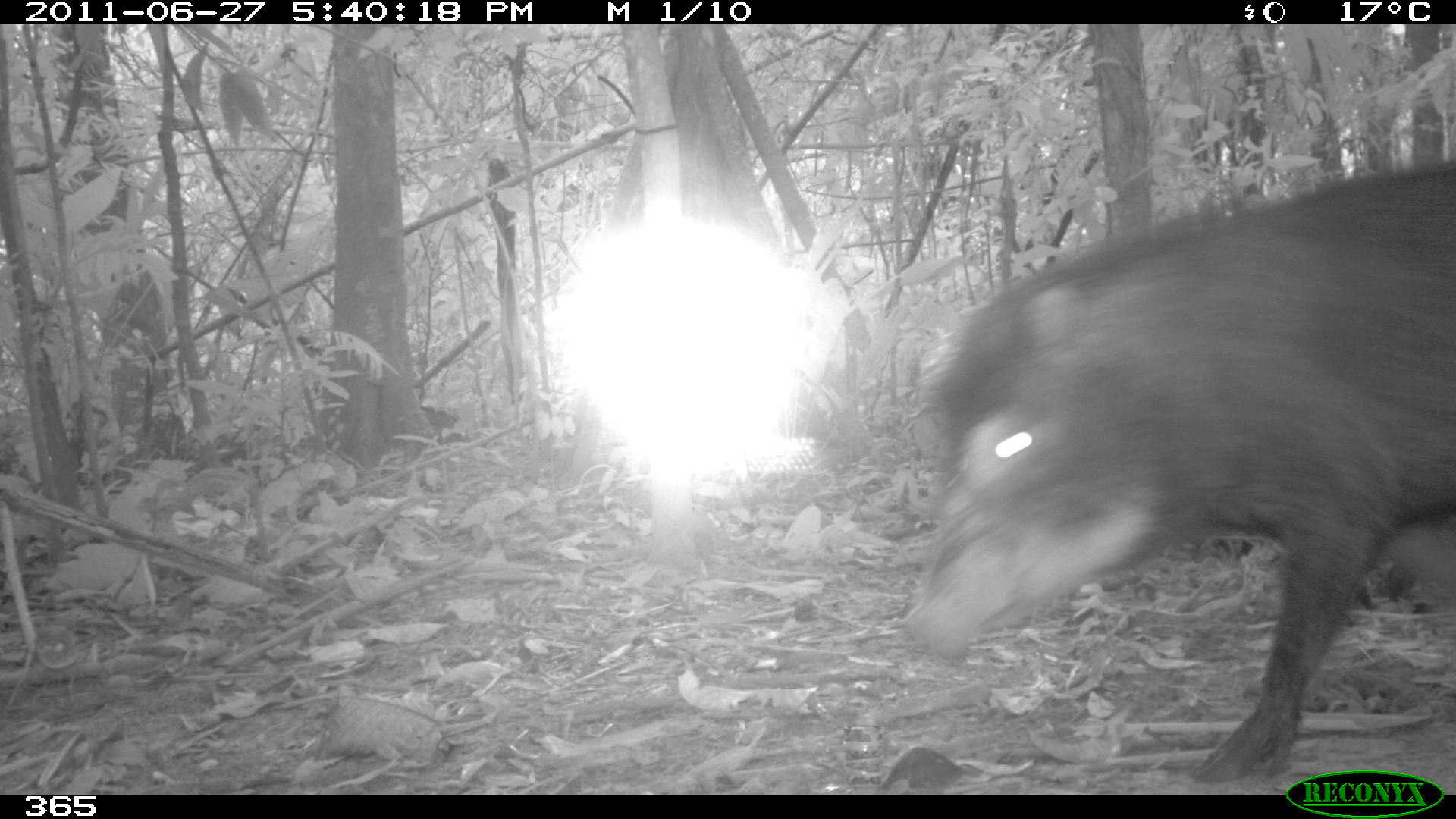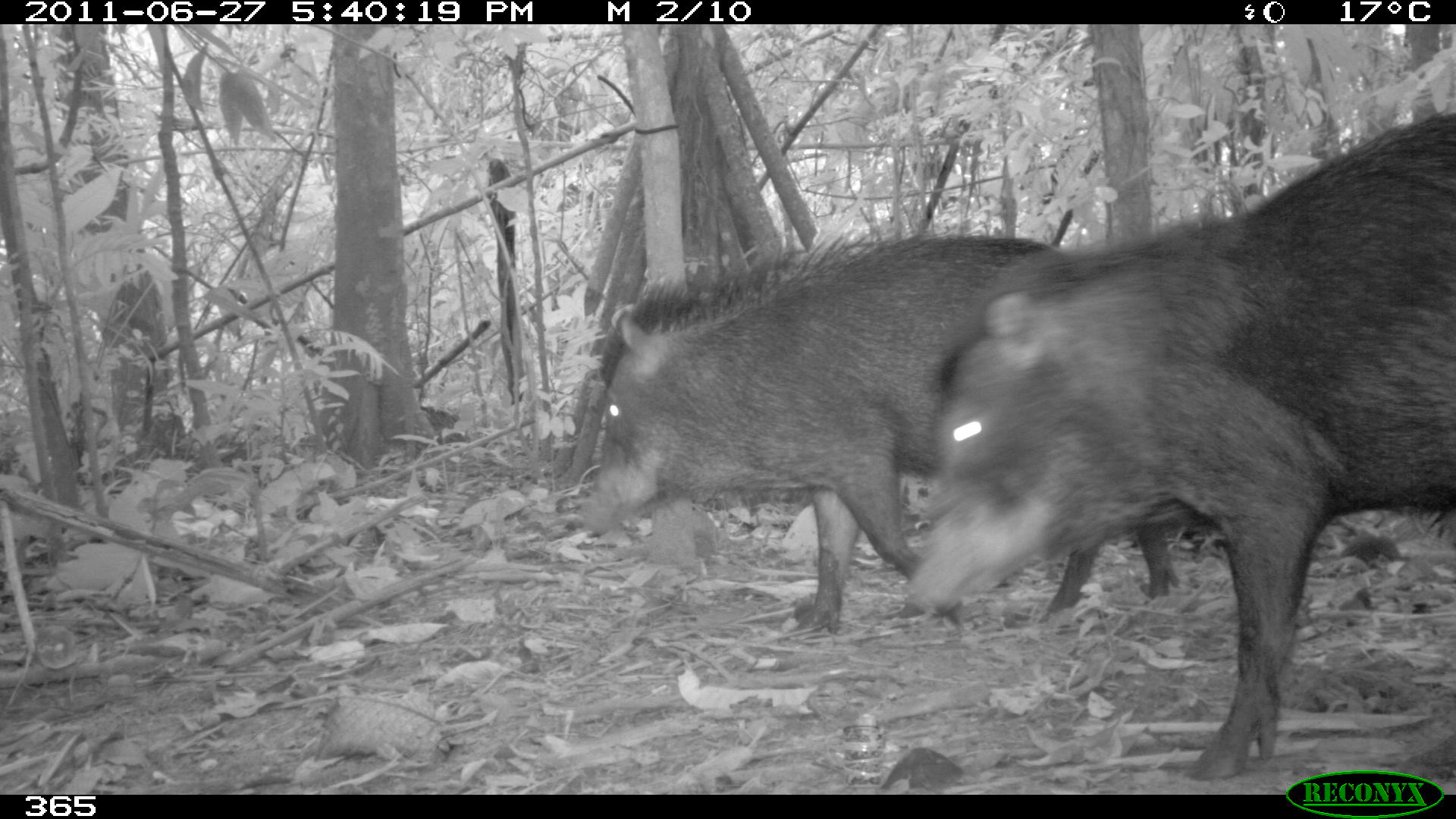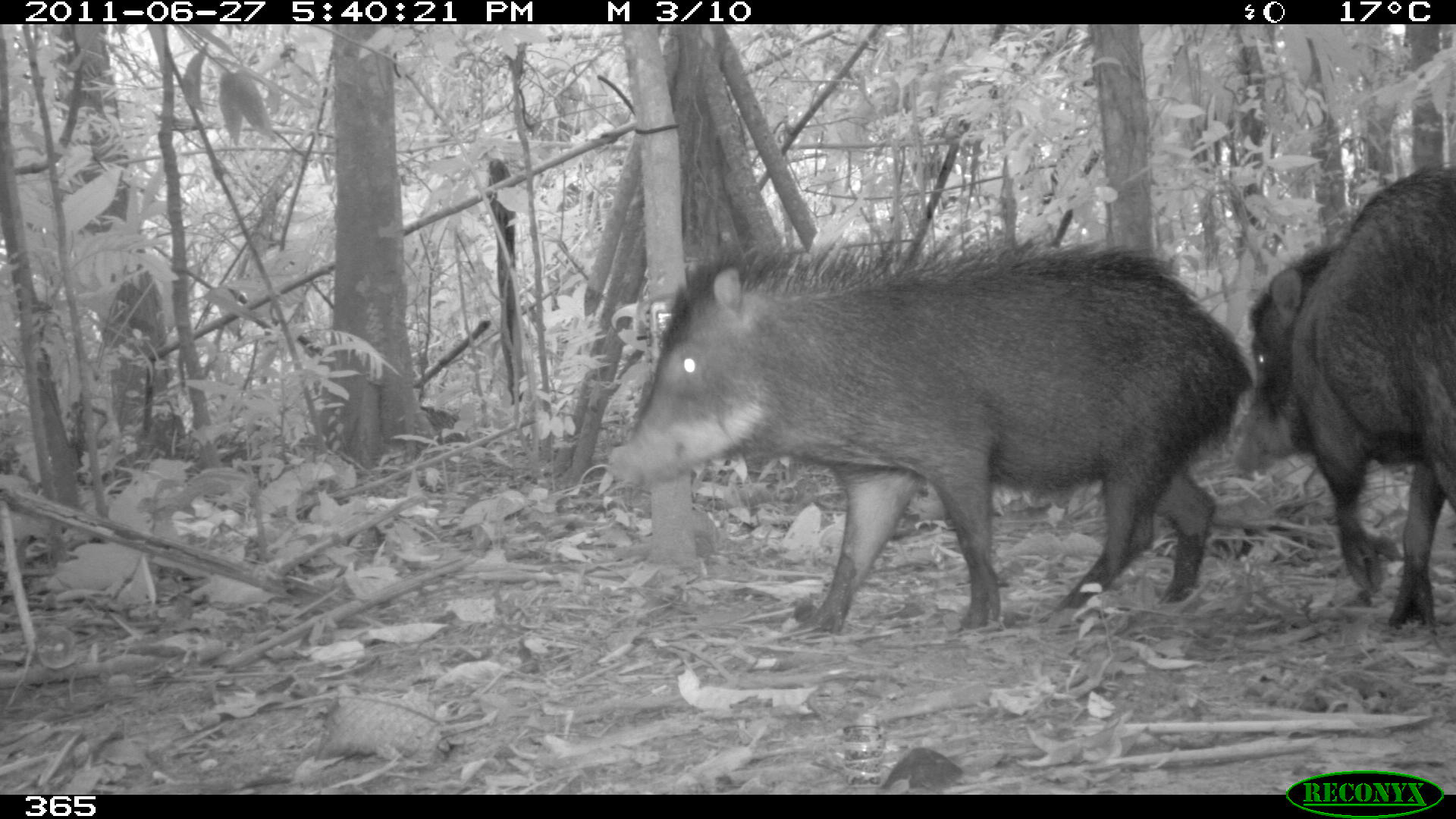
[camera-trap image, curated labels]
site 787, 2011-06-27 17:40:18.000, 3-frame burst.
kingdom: Animalia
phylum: Chordata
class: Mammalia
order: Artiodactyla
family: Tayassuidae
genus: Tayassu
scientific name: Tayassu pecari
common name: white-lipped peccary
Tayassu pecari (white-lipped peccary).